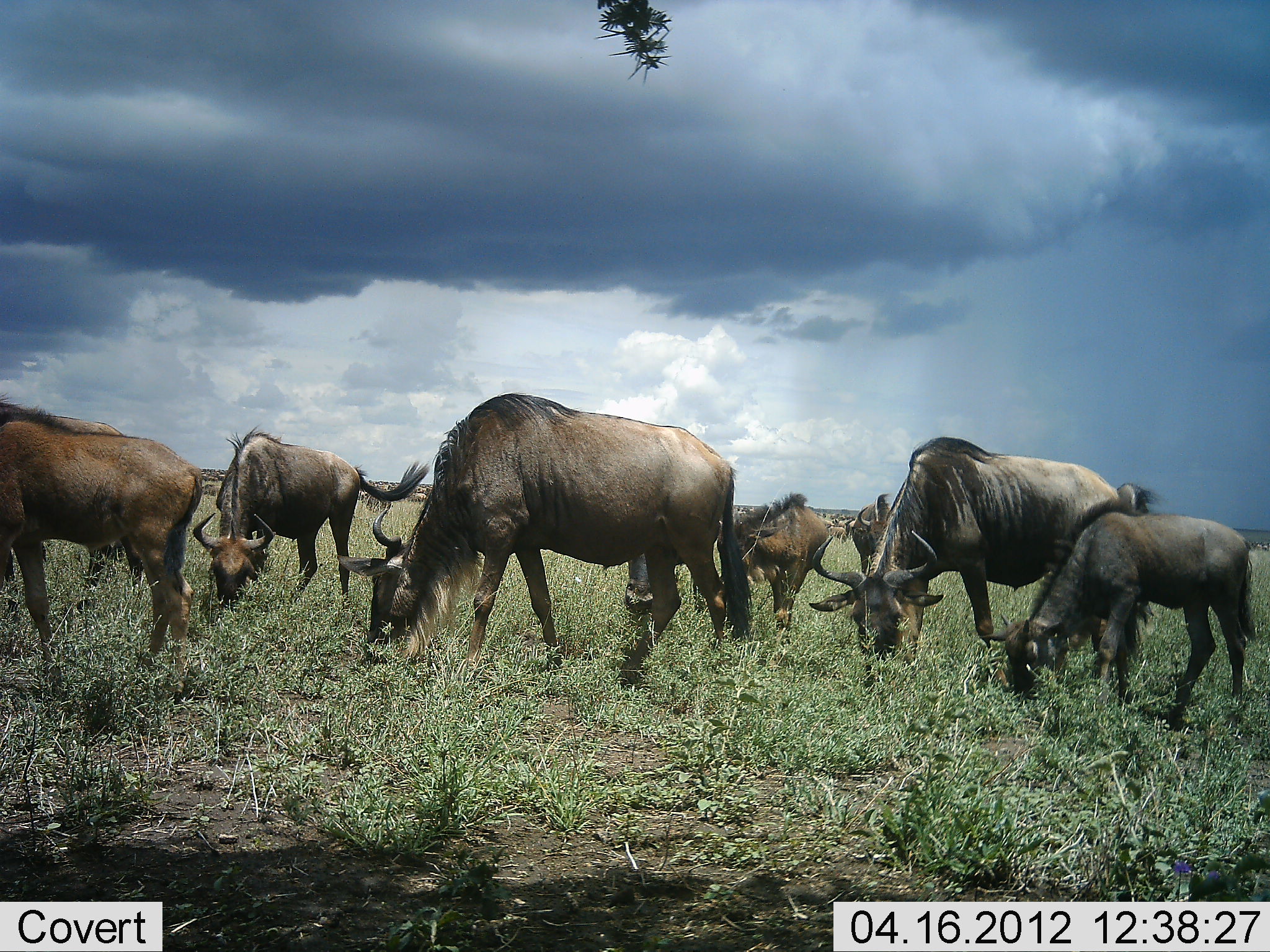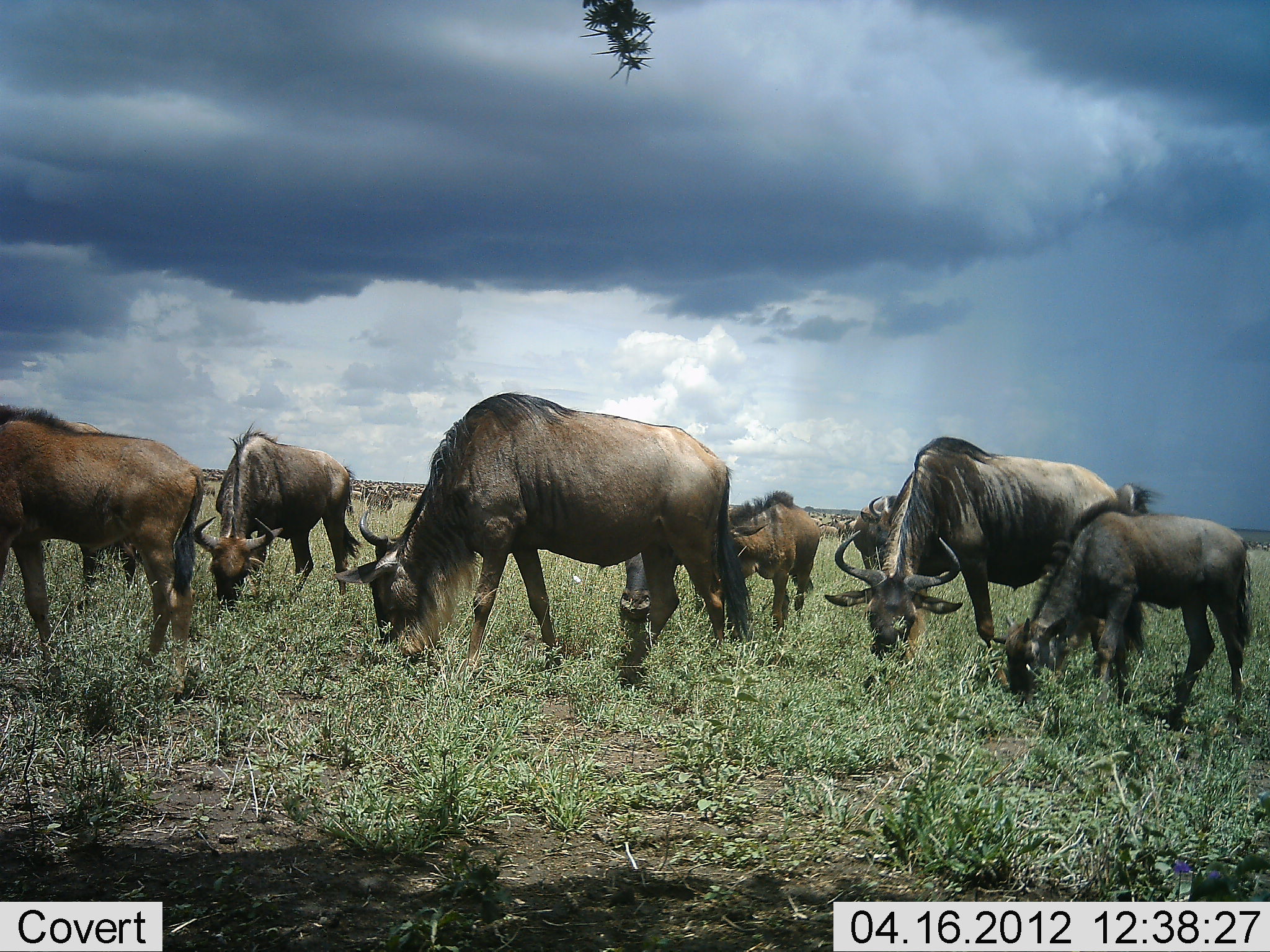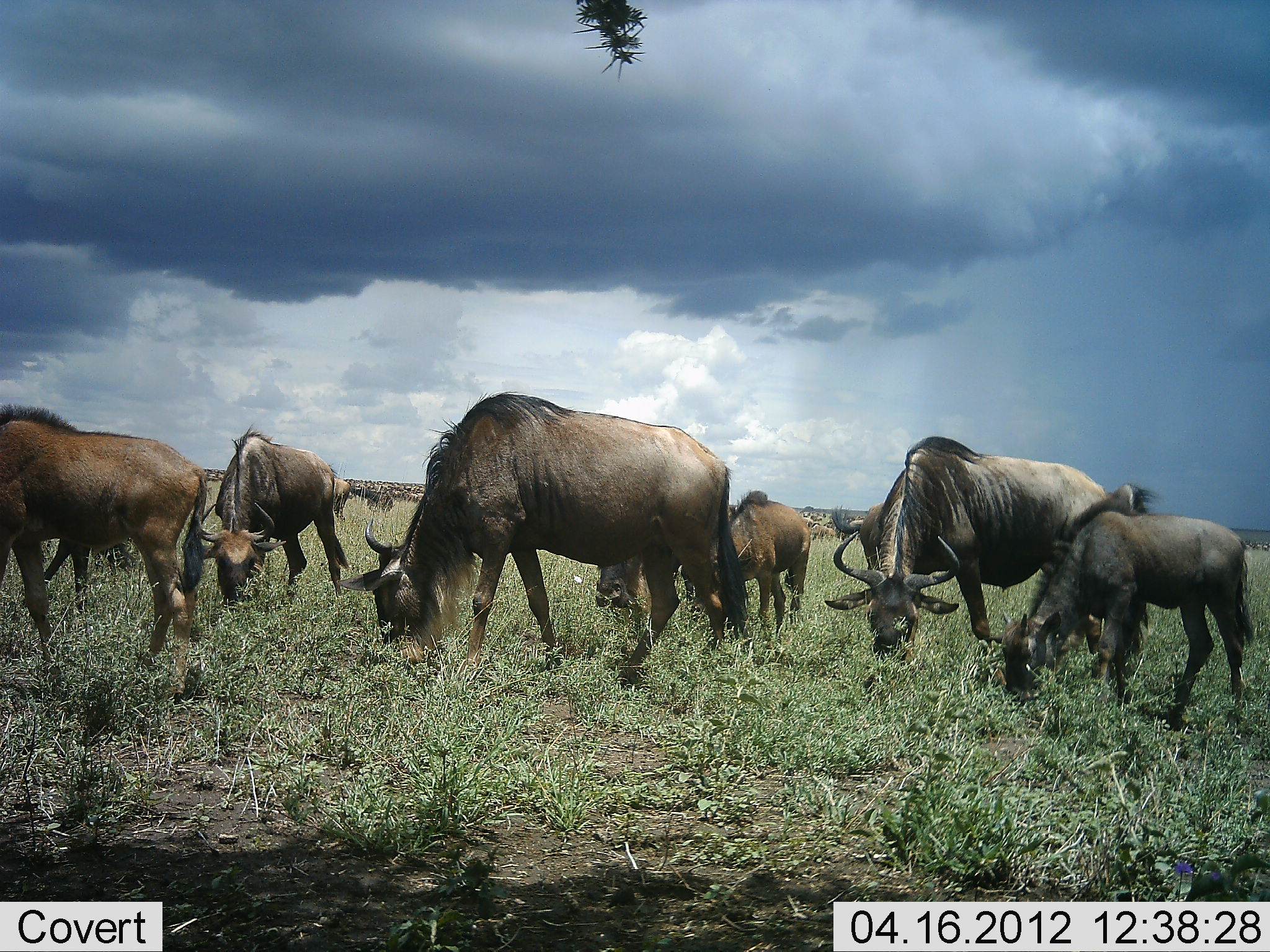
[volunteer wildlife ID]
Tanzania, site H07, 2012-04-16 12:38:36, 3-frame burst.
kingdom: Animalia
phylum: Chordata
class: Mammalia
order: Artiodactyla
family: Bovidae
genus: Connochaetes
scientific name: Connochaetes taurinus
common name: blue wildebeest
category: wildebeest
Wildebeest (blue wildebeest) (Connochaetes taurinus), count 9. Behavior (volunteer vote fractions): standing 17%, resting 0%, moving 4%, interacting 0%. Young present (vote fraction): 65%. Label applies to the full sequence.